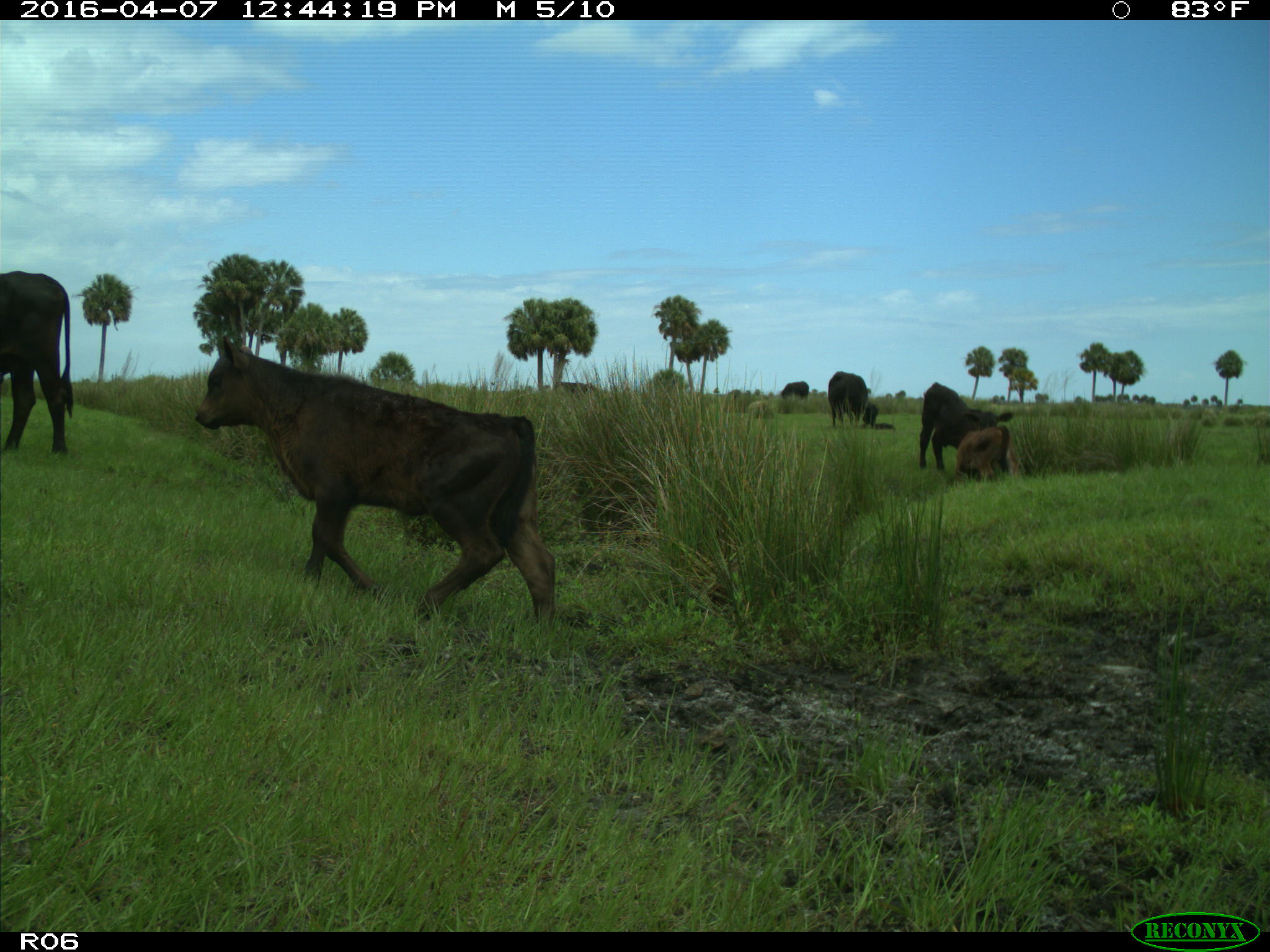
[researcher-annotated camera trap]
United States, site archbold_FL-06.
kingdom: Animalia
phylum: Chordata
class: Mammalia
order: Artiodactyla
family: Bovidae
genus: Bos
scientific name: Bos taurus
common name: domestic cow